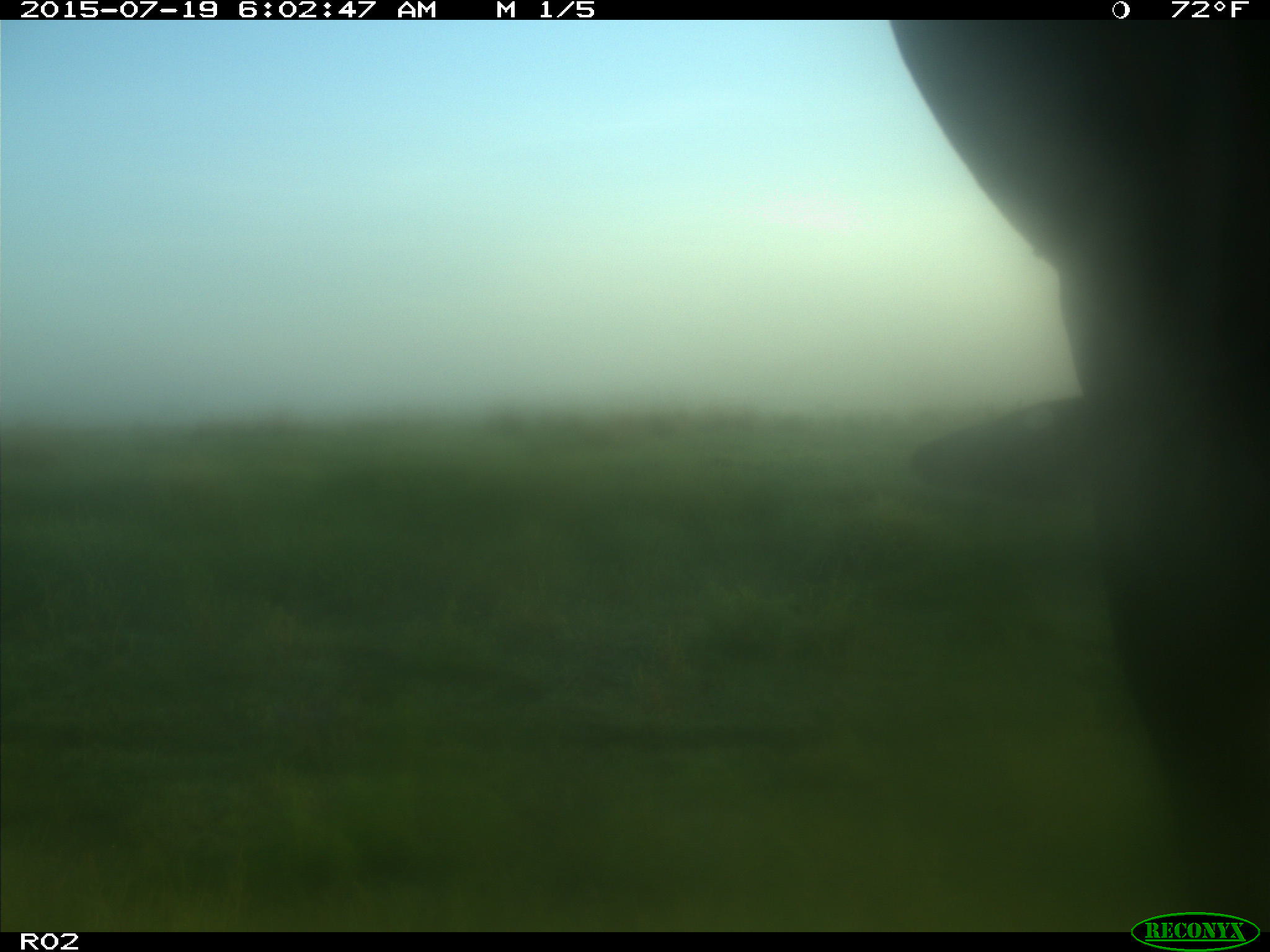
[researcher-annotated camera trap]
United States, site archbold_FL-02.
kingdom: Animalia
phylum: Chordata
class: Mammalia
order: Artiodactyla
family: Bovidae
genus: Bos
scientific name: Bos taurus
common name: domestic cow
Bos taurus (domestic cow).